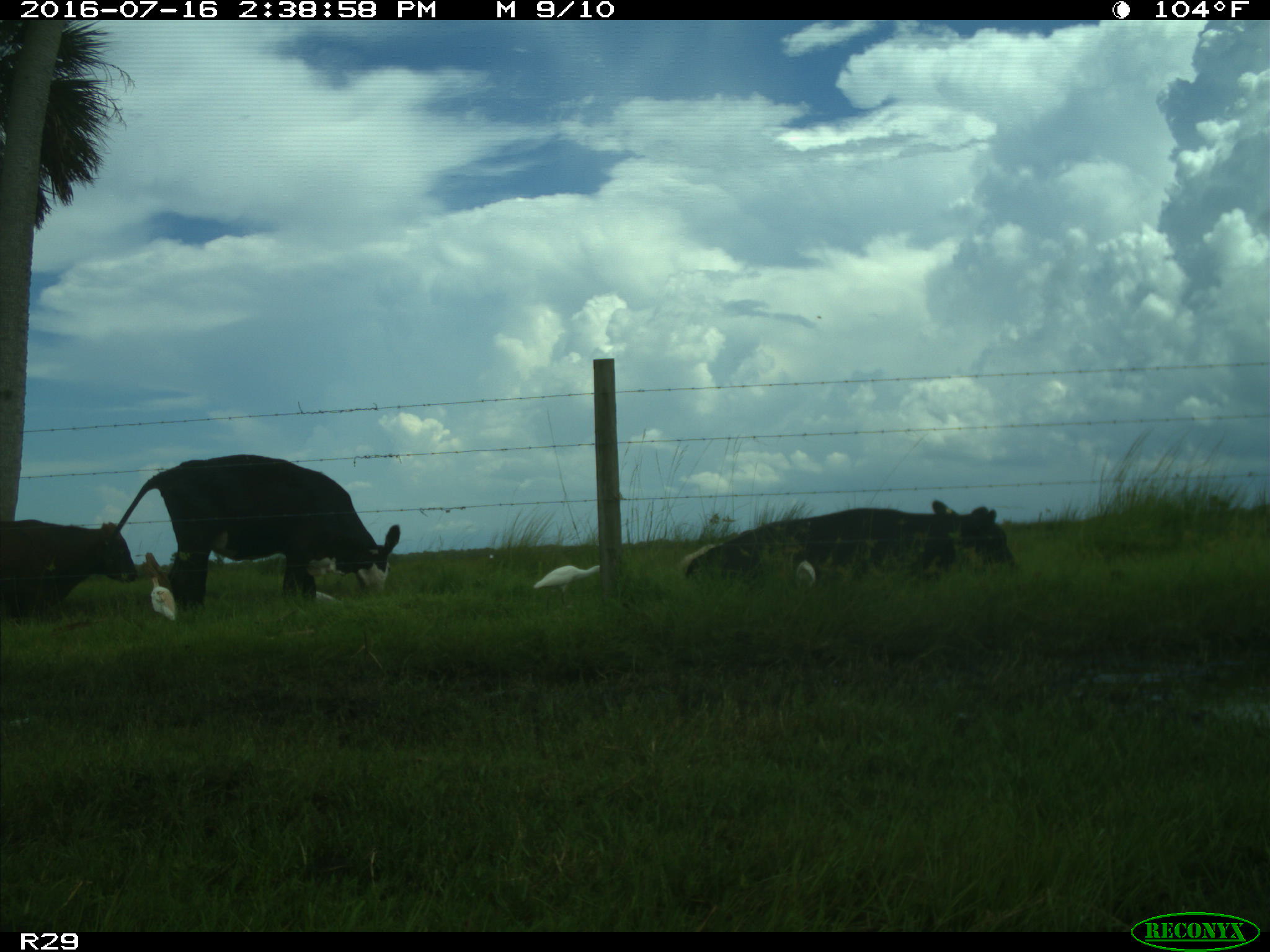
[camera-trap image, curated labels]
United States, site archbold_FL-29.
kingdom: Animalia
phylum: Chordata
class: Mammalia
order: Artiodactyla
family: Bovidae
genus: Bos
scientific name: Bos taurus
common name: domestic cow